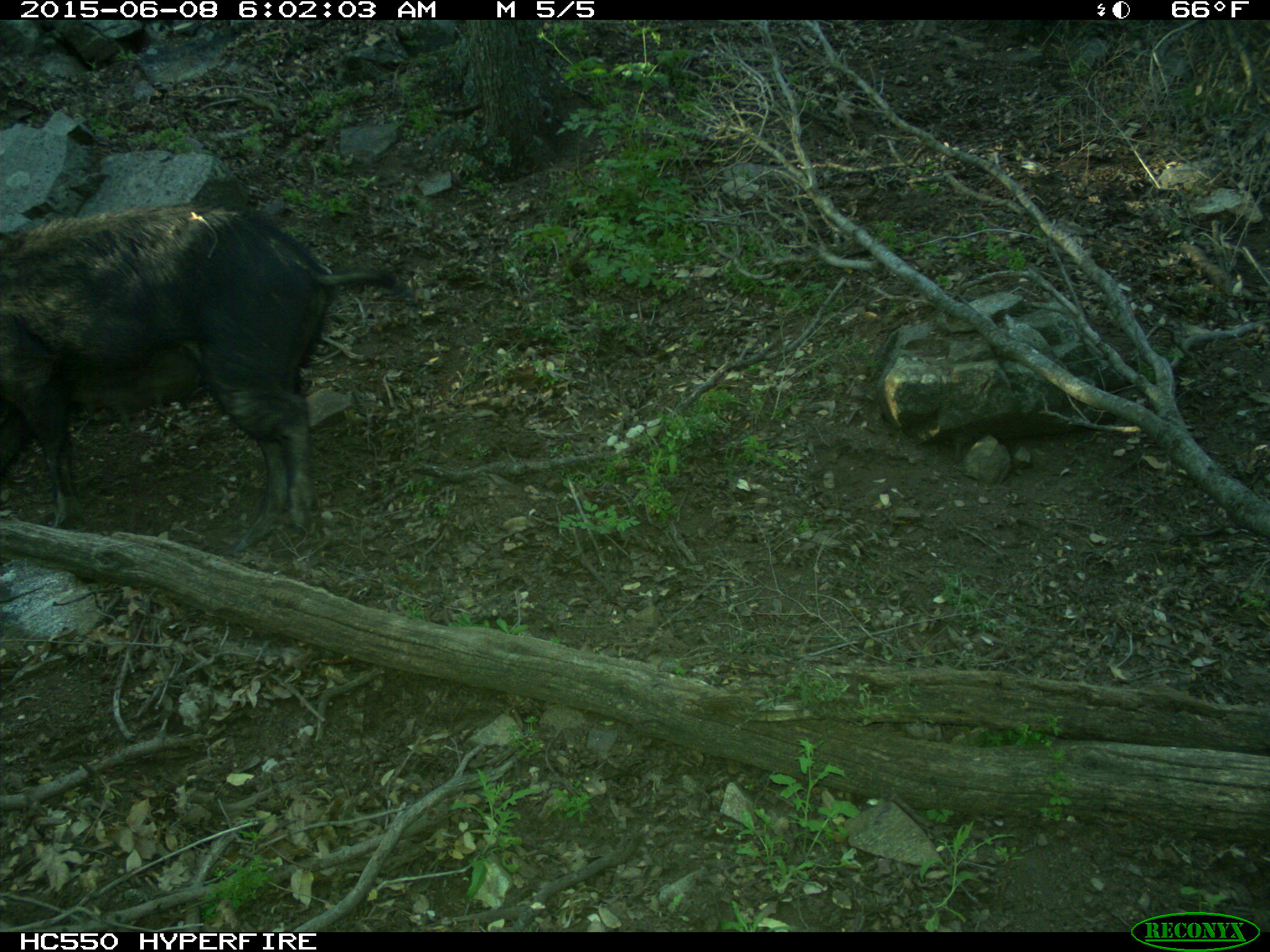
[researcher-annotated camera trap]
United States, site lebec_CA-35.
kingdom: Animalia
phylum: Chordata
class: Mammalia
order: Artiodactyla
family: Suidae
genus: Sus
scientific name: Sus scrofa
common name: wild boar